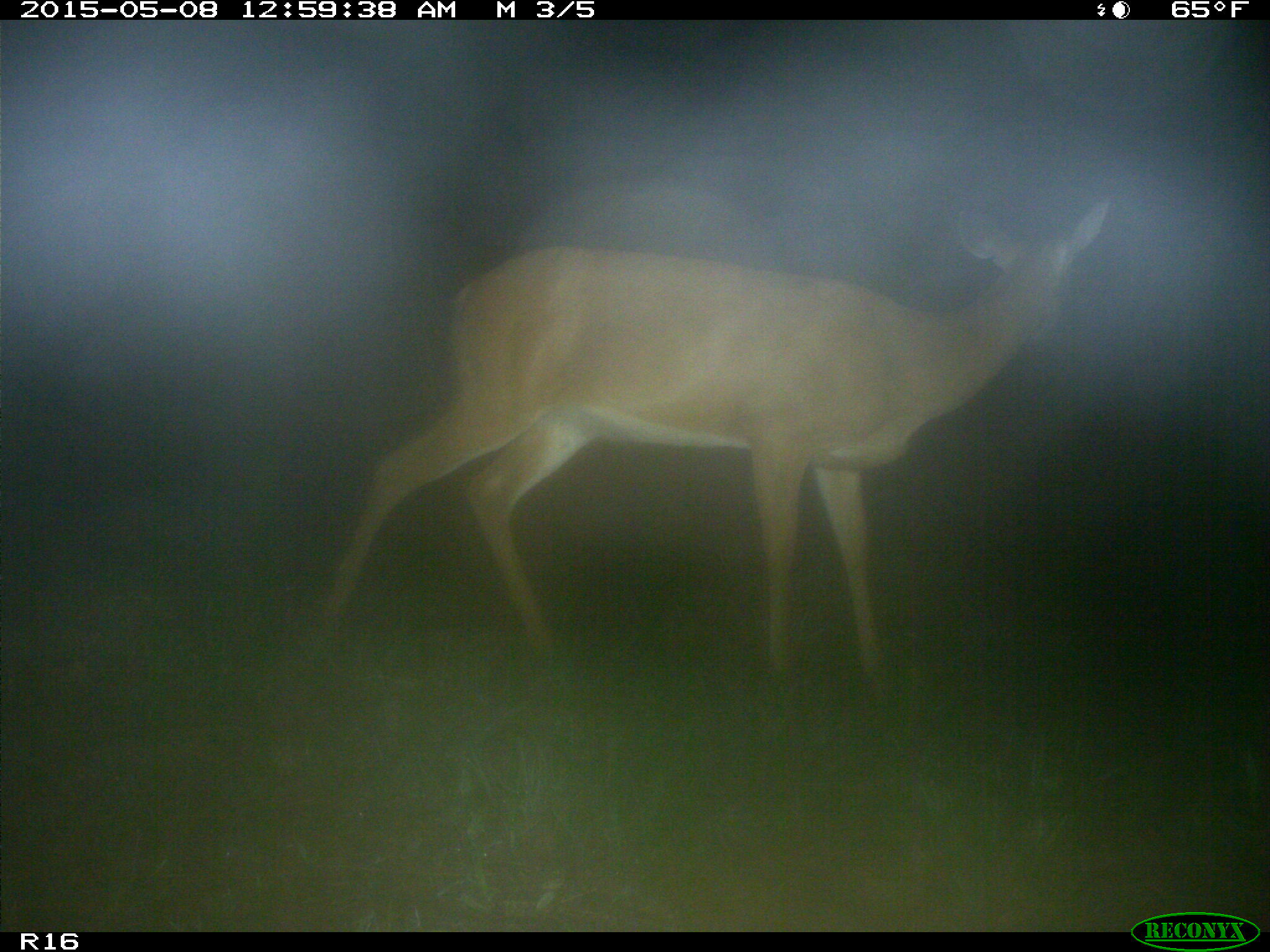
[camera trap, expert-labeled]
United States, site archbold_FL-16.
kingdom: Animalia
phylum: Chordata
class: Mammalia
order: Artiodactyla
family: Bovidae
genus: Bos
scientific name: Bos taurus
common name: domestic cow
Bos taurus (domestic cow).